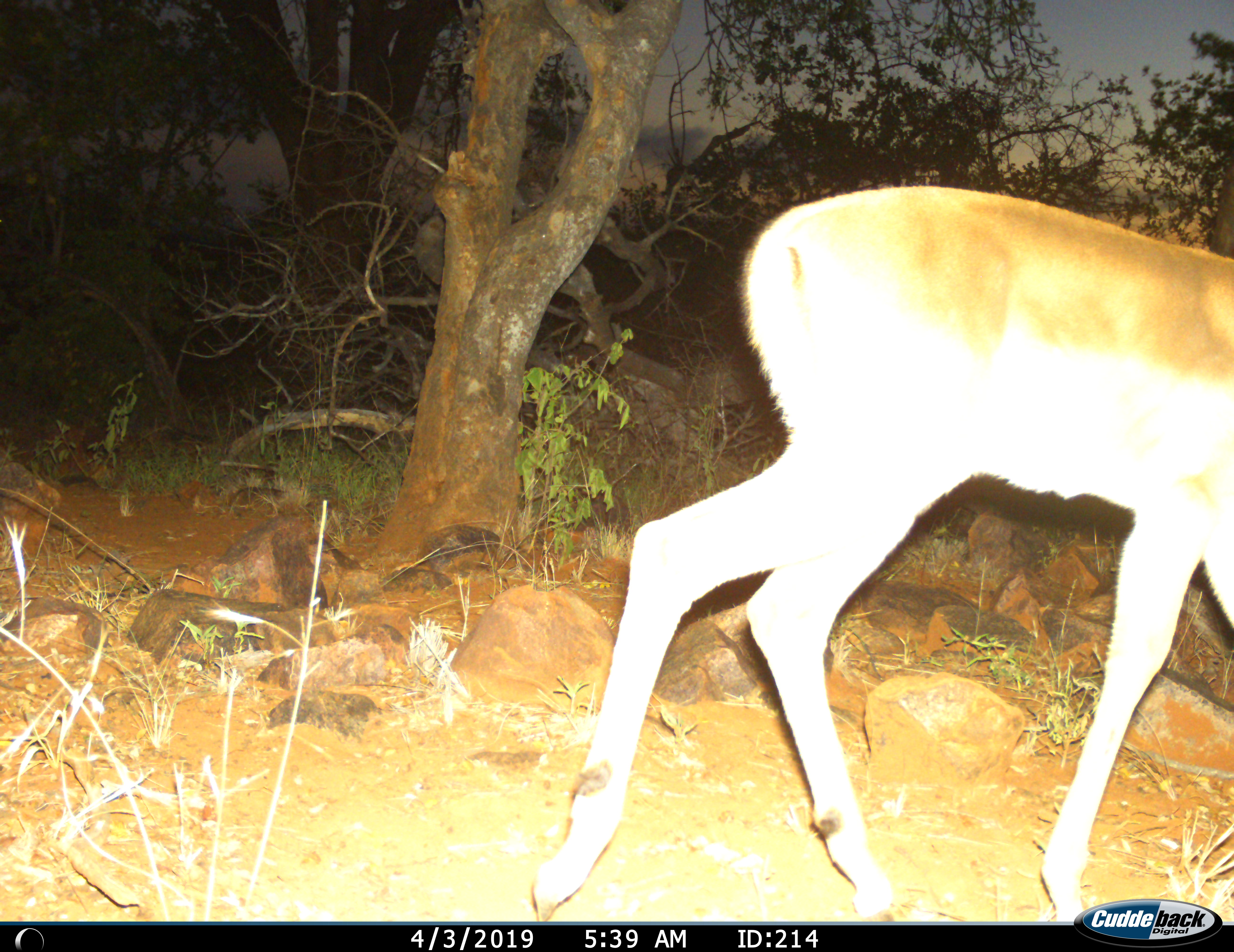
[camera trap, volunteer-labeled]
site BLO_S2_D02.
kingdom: Animalia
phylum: Chordata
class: Mammalia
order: Artiodactyla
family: Bovidae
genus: Aepyceros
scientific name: Aepyceros melampus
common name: impala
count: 1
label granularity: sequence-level